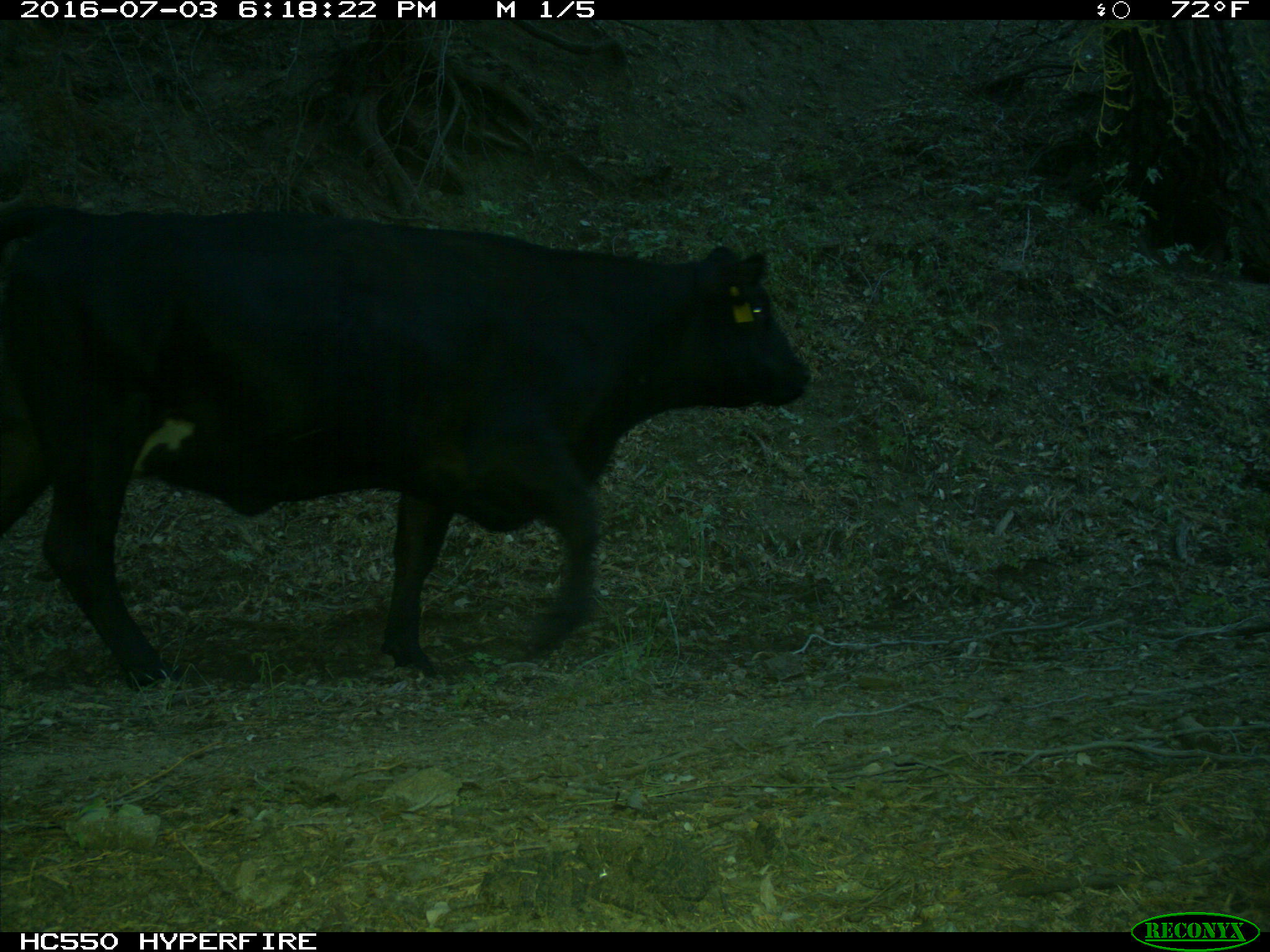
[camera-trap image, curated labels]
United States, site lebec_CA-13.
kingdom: Animalia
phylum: Chordata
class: Mammalia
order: Artiodactyla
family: Bovidae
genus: Bos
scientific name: Bos taurus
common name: domestic cow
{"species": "Bos taurus (domestic cow)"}